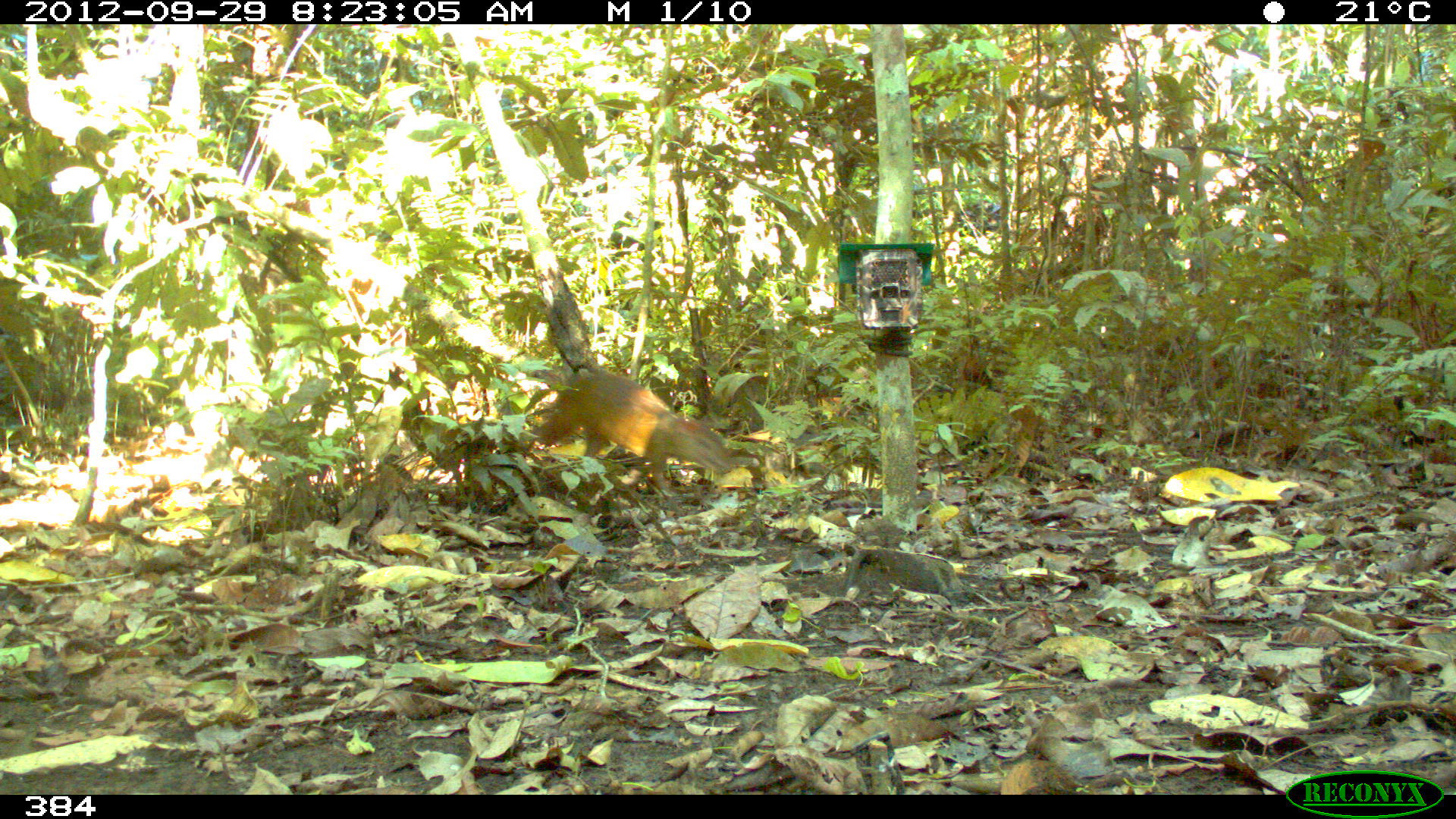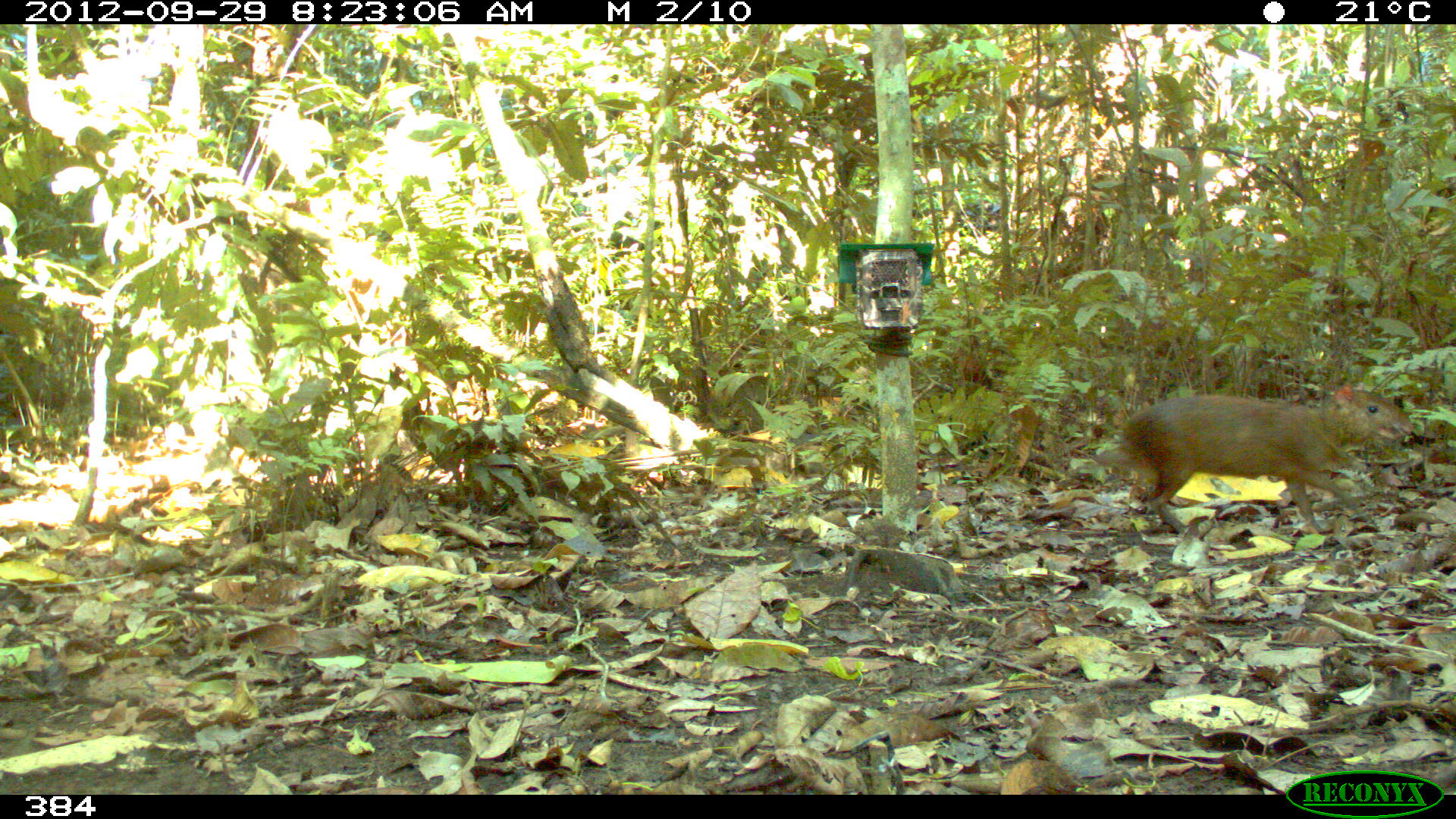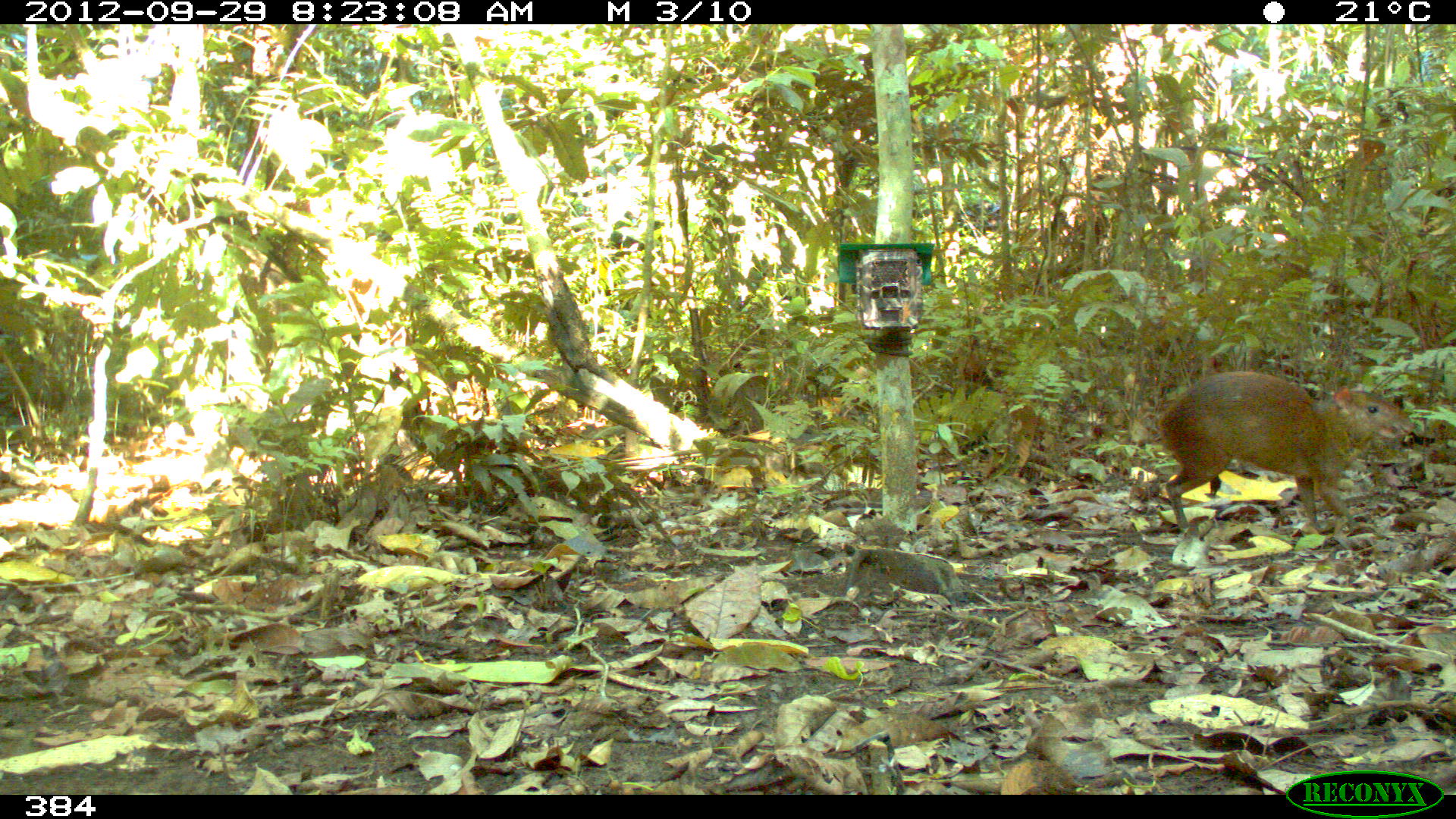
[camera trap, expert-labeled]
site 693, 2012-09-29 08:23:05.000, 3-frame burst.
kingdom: Animalia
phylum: Chordata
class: Mammalia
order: Rodentia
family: Dasyproctidae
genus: Dasyprocta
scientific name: Dasyprocta punctata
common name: central american agouti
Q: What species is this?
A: Dasyprocta punctata (central american agouti).